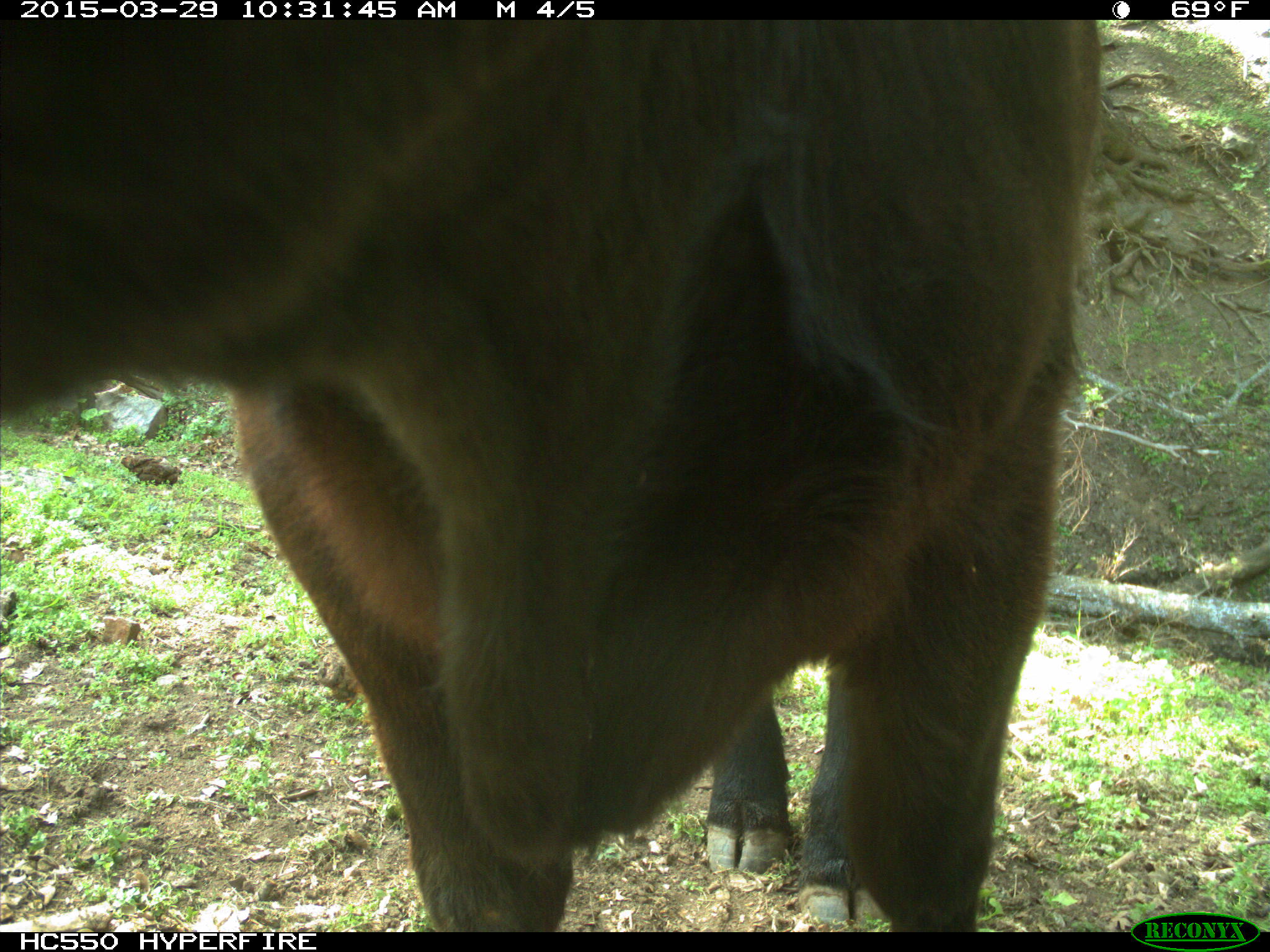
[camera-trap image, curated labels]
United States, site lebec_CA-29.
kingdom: Animalia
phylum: Chordata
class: Mammalia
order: Artiodactyla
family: Bovidae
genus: Bos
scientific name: Bos taurus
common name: domestic cow